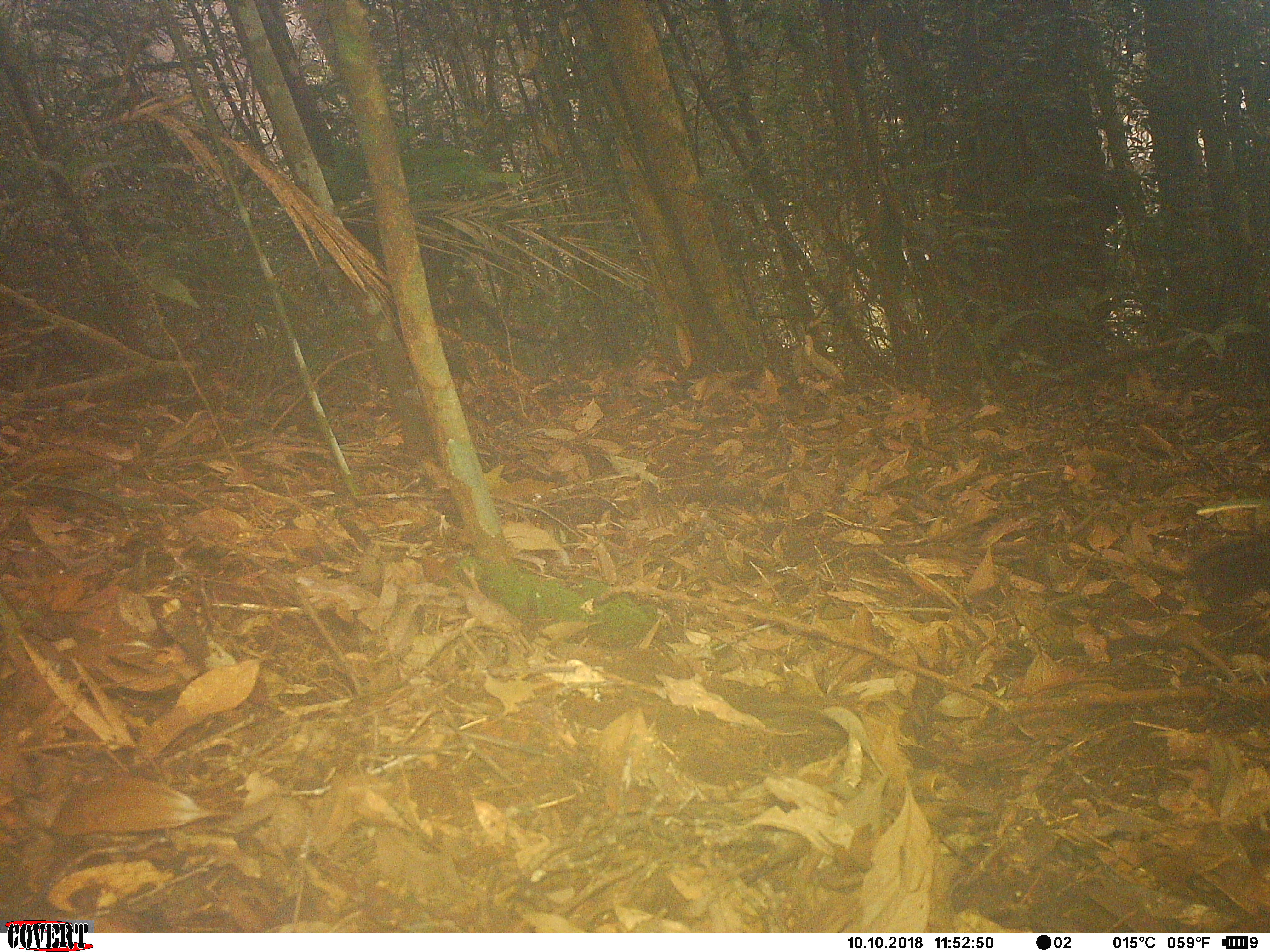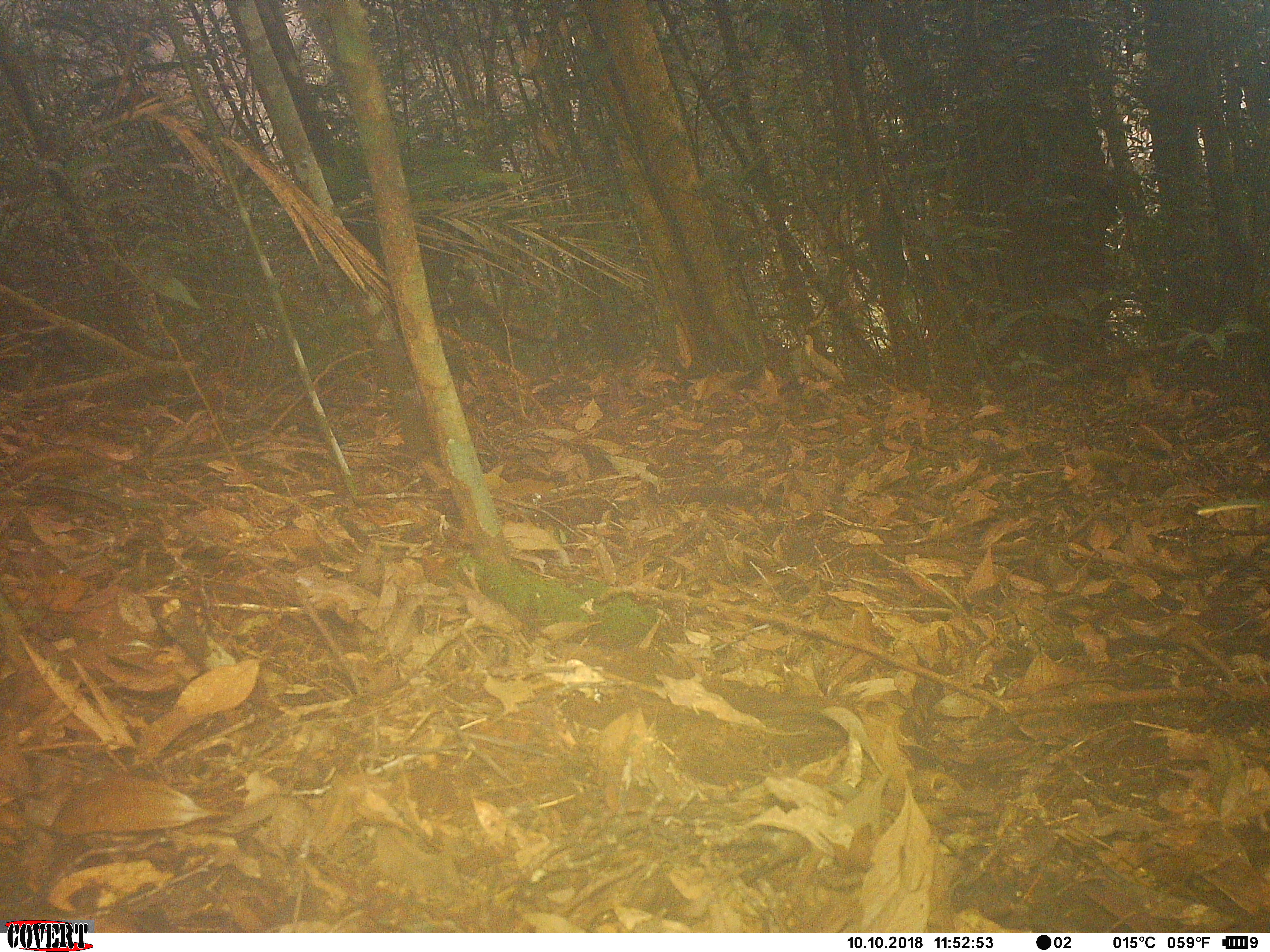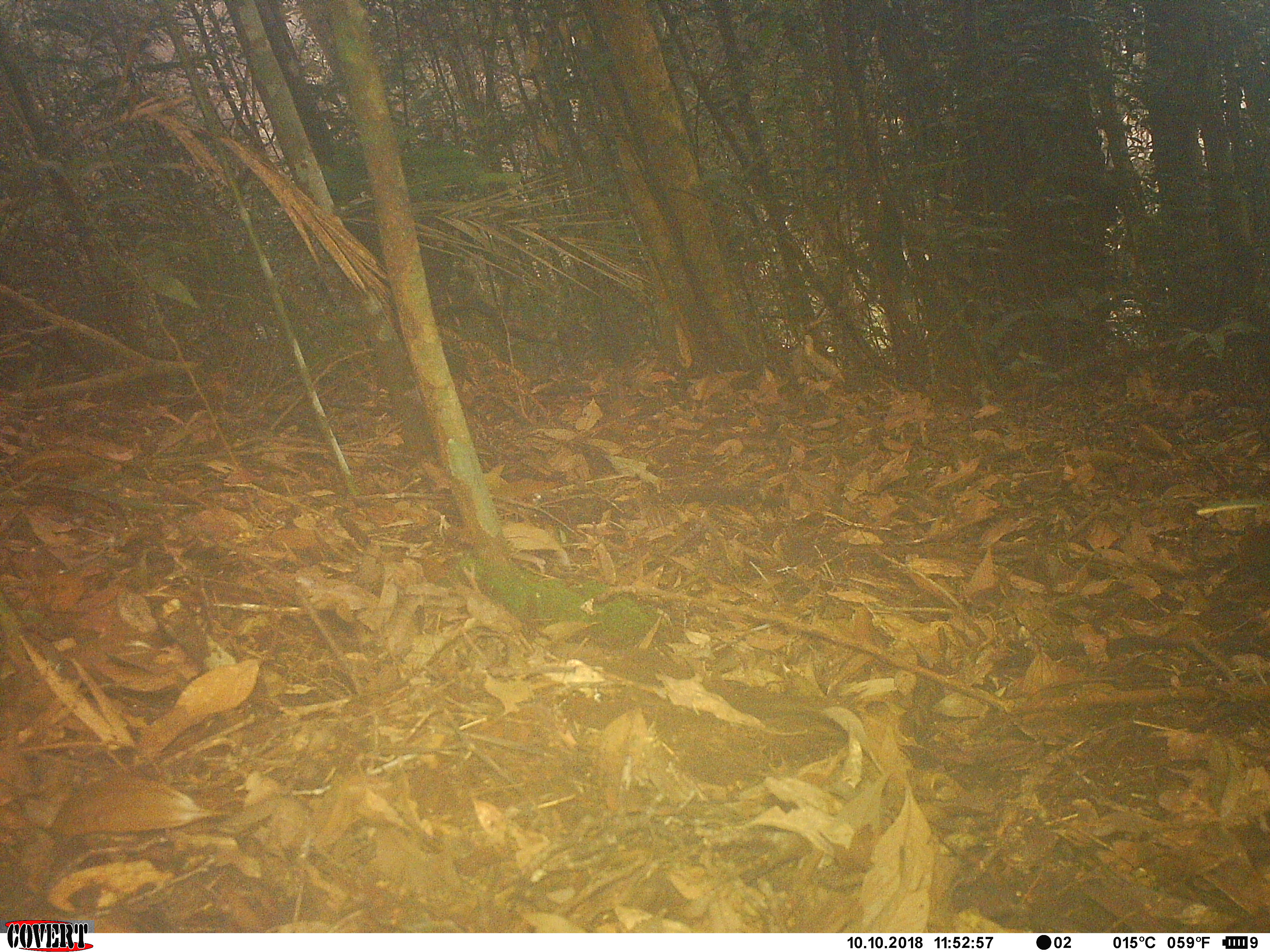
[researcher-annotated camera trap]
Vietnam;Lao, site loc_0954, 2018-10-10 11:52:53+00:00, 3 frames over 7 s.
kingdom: Animalia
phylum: Chordata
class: Mammalia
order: Rodentia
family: Sciuridae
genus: Dremomys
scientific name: Dremomys rufigenis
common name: red-cheeked squirrel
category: red cheeked squirrel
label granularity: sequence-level